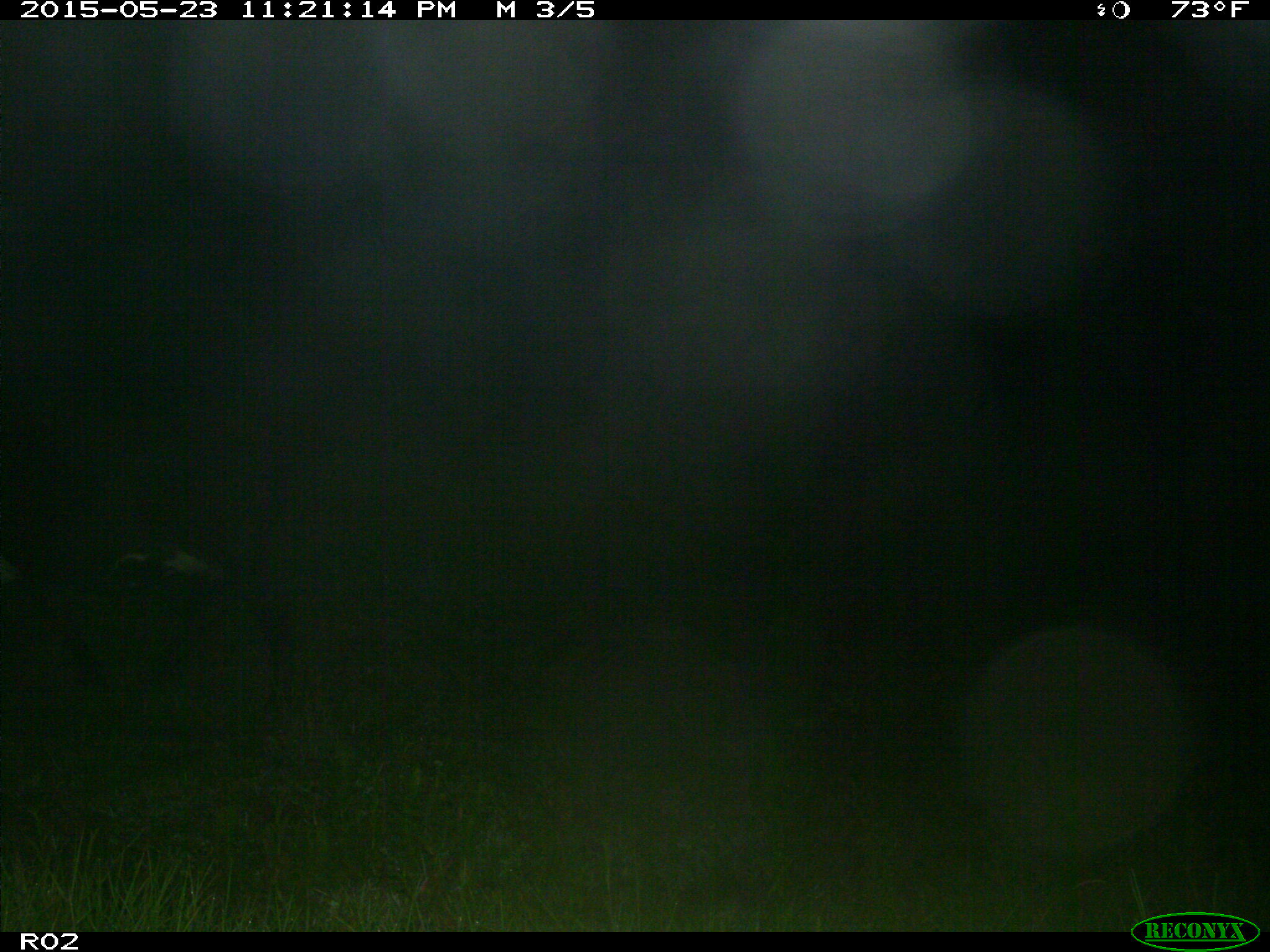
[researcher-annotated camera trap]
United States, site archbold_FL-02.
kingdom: Animalia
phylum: Chordata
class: Mammalia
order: Artiodactyla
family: Bovidae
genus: Bos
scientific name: Bos taurus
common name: domestic cow